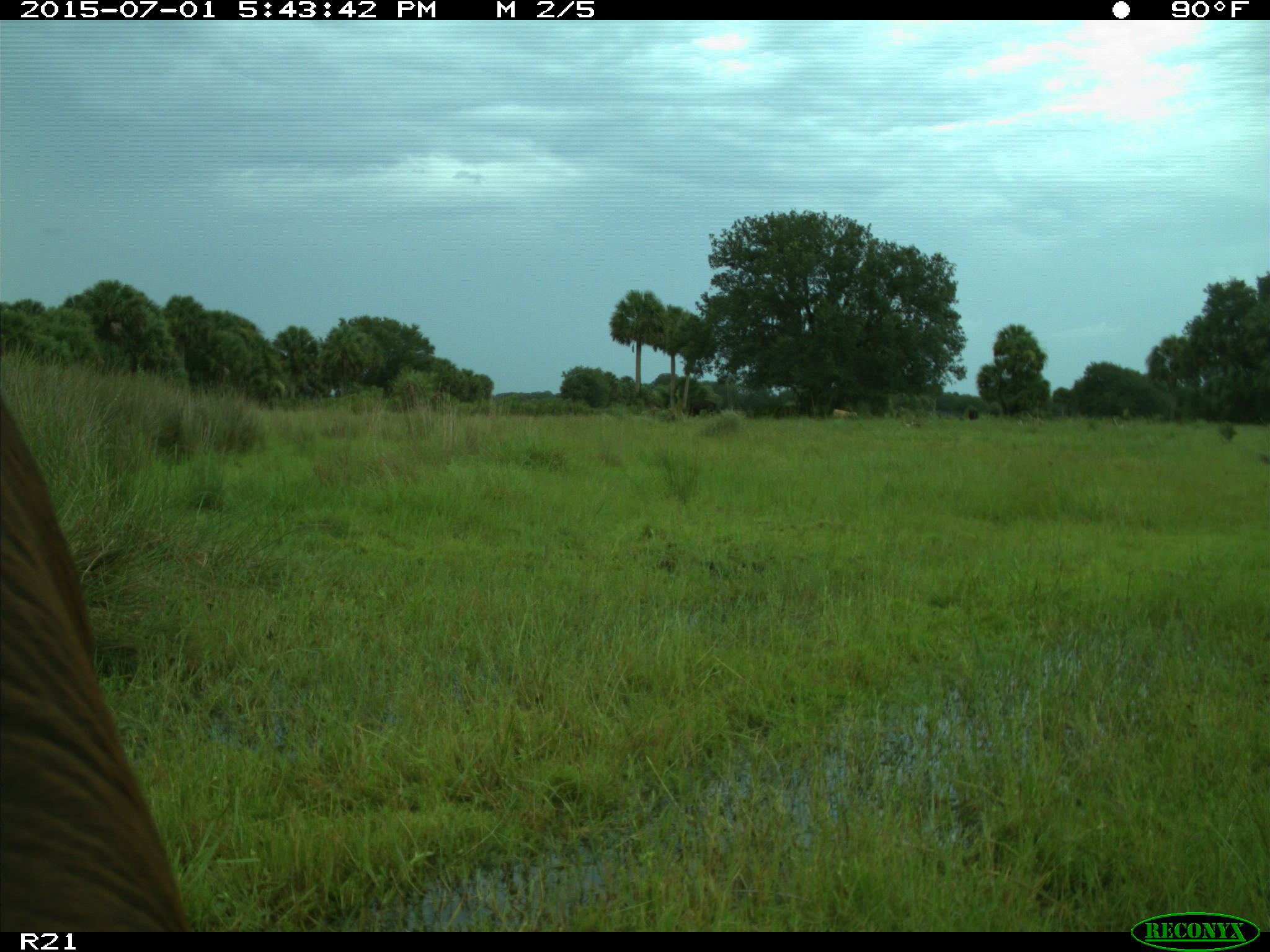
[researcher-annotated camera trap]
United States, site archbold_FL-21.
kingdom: Animalia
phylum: Chordata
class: Mammalia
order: Artiodactyla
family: Bovidae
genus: Bos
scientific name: Bos taurus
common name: domestic cow